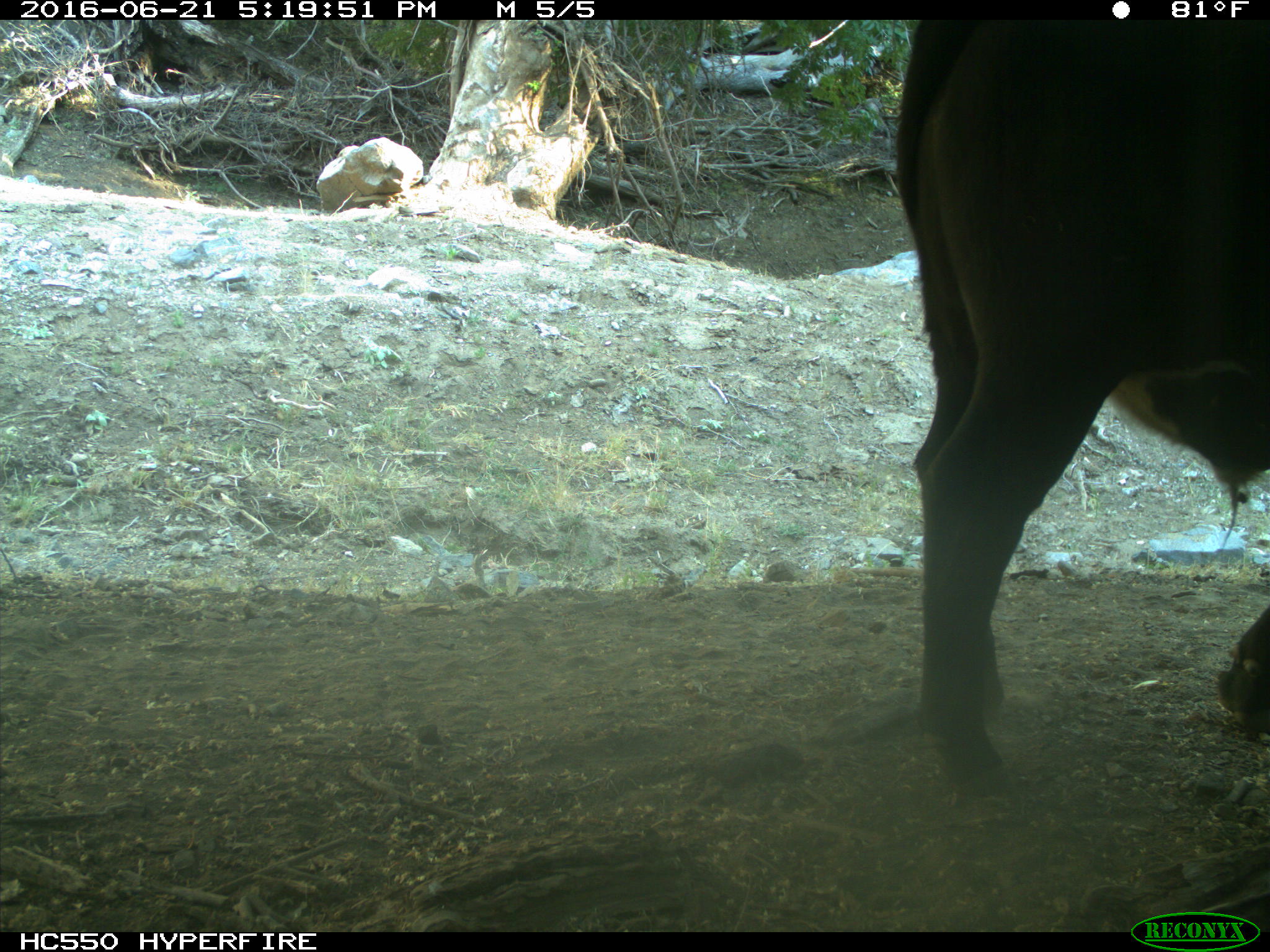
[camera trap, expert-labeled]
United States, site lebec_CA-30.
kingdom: Animalia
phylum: Chordata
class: Mammalia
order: Artiodactyla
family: Bovidae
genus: Bos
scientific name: Bos taurus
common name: domestic cow